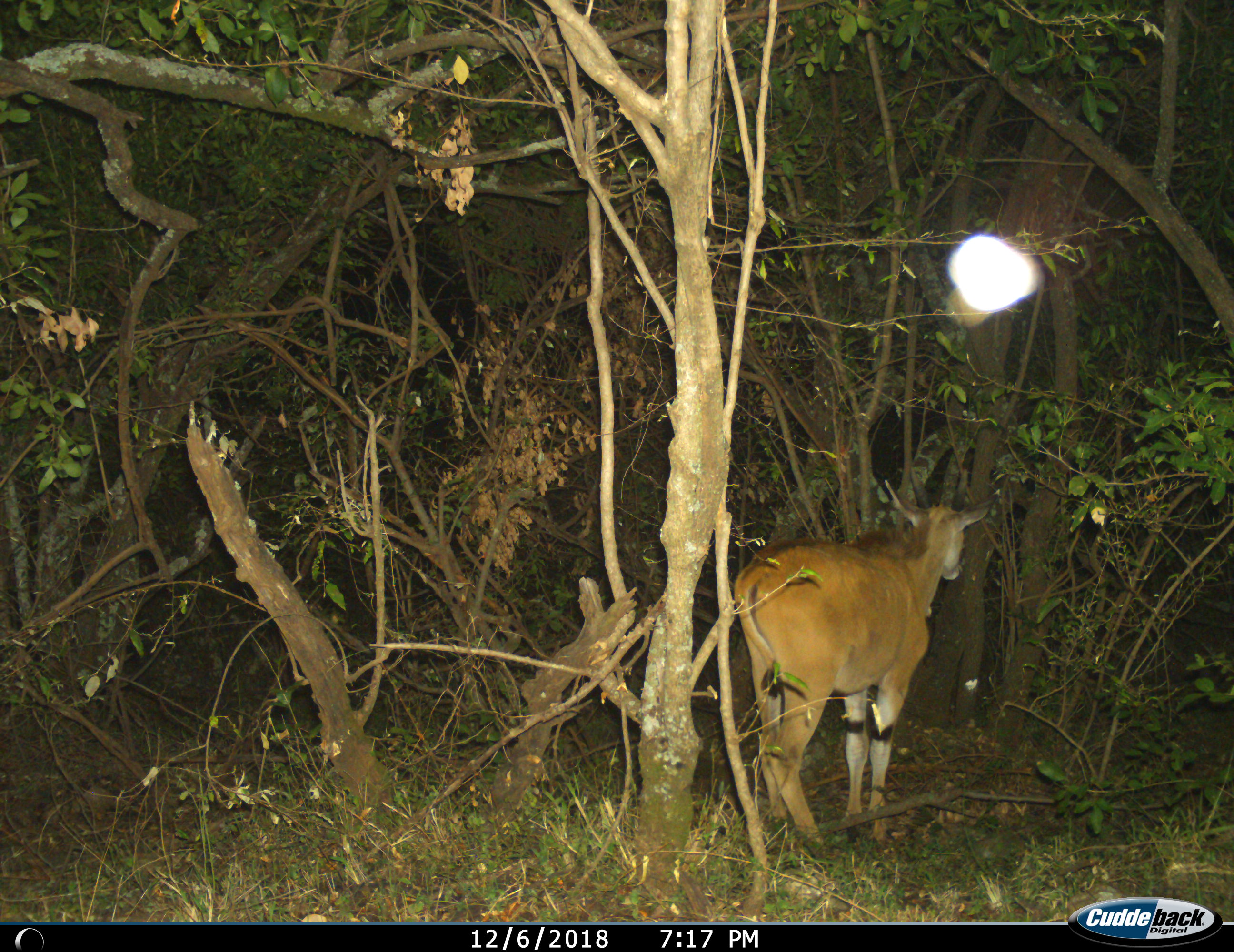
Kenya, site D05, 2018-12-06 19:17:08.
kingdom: Animalia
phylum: Chordata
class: Mammalia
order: Artiodactyla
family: Bovidae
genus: Tragelaphus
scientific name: Tragelaphus scriptus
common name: bushbuck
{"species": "bushbuck (Tragelaphus scriptus)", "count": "1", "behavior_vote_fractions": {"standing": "75%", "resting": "0%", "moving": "25%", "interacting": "0%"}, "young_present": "0%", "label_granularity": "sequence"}